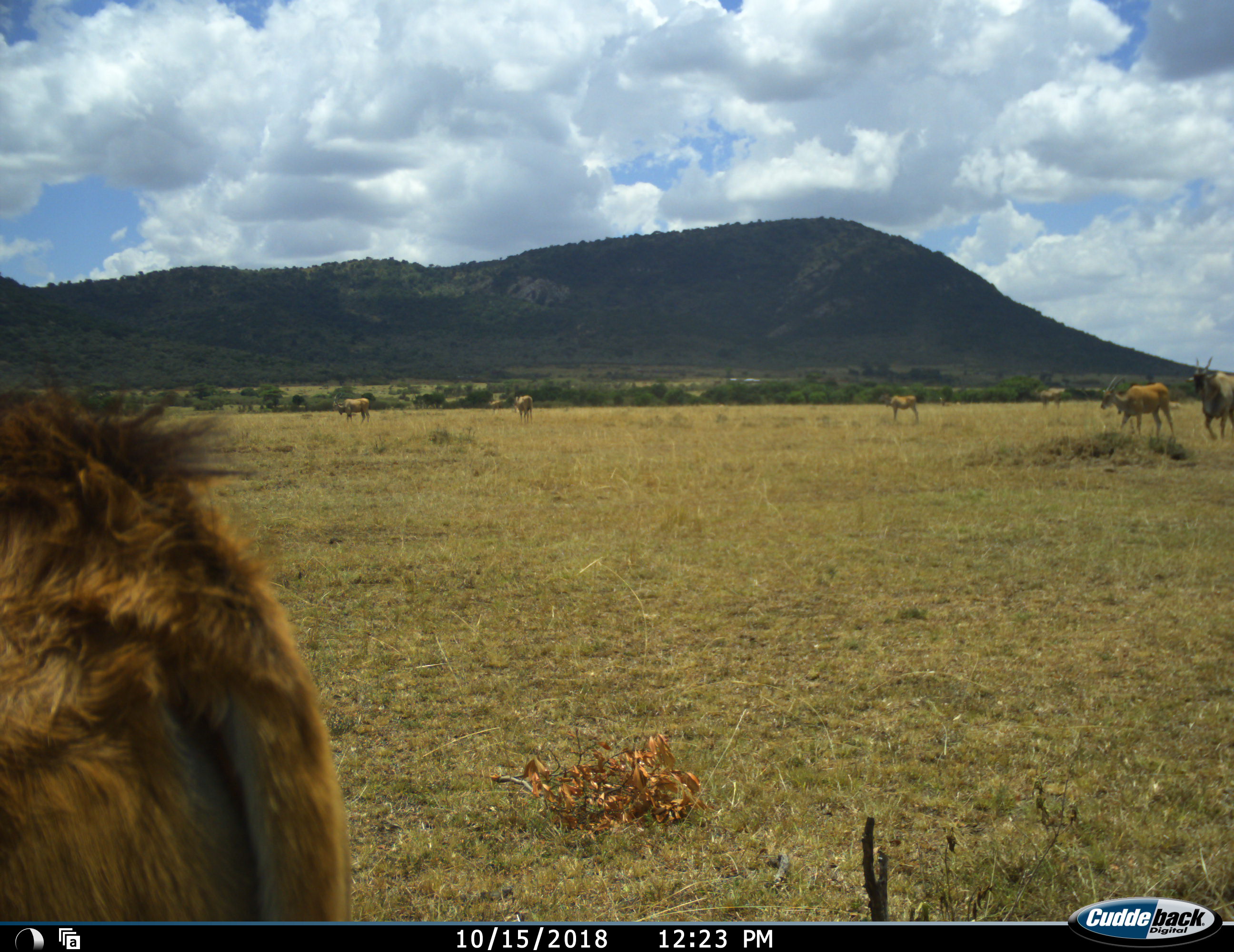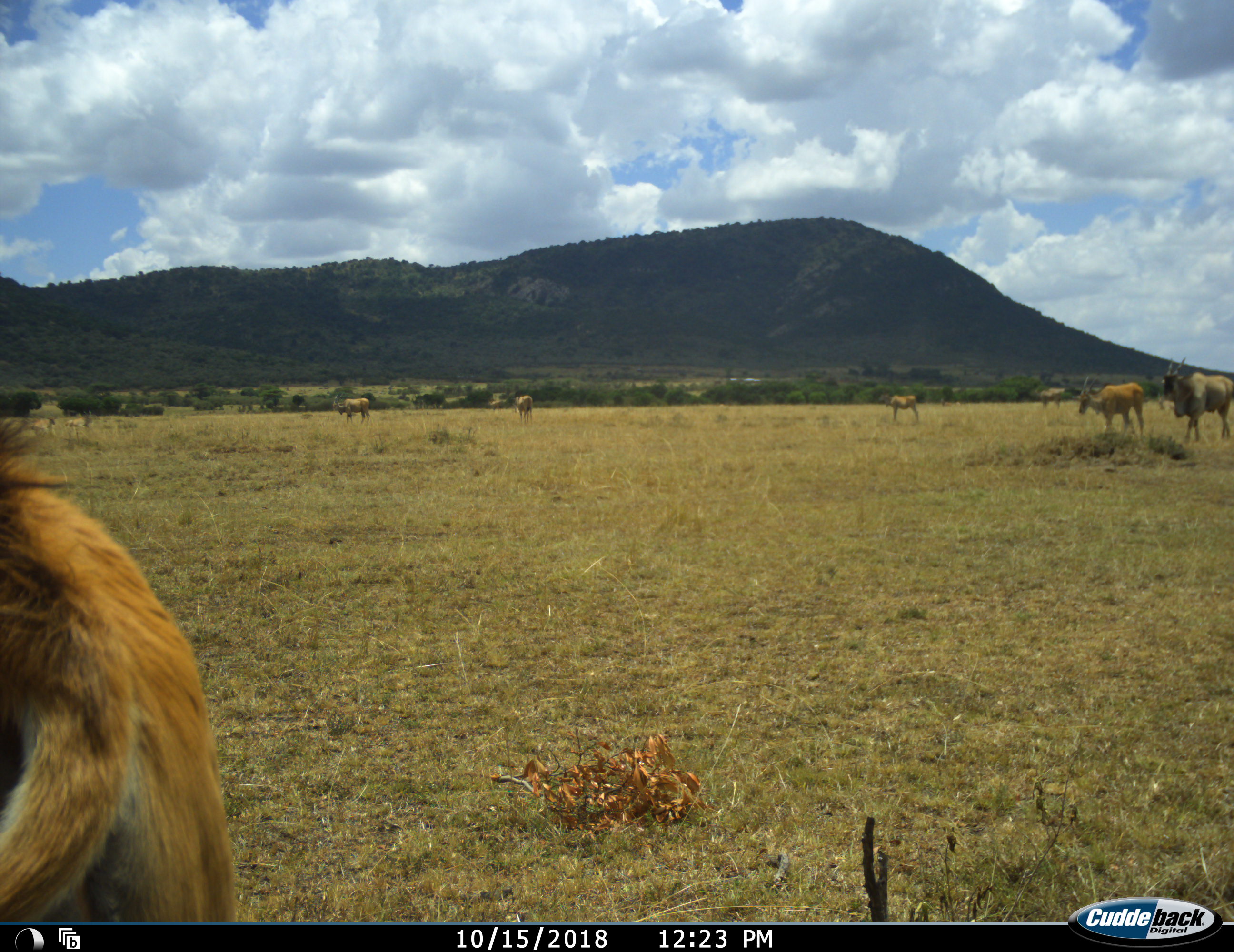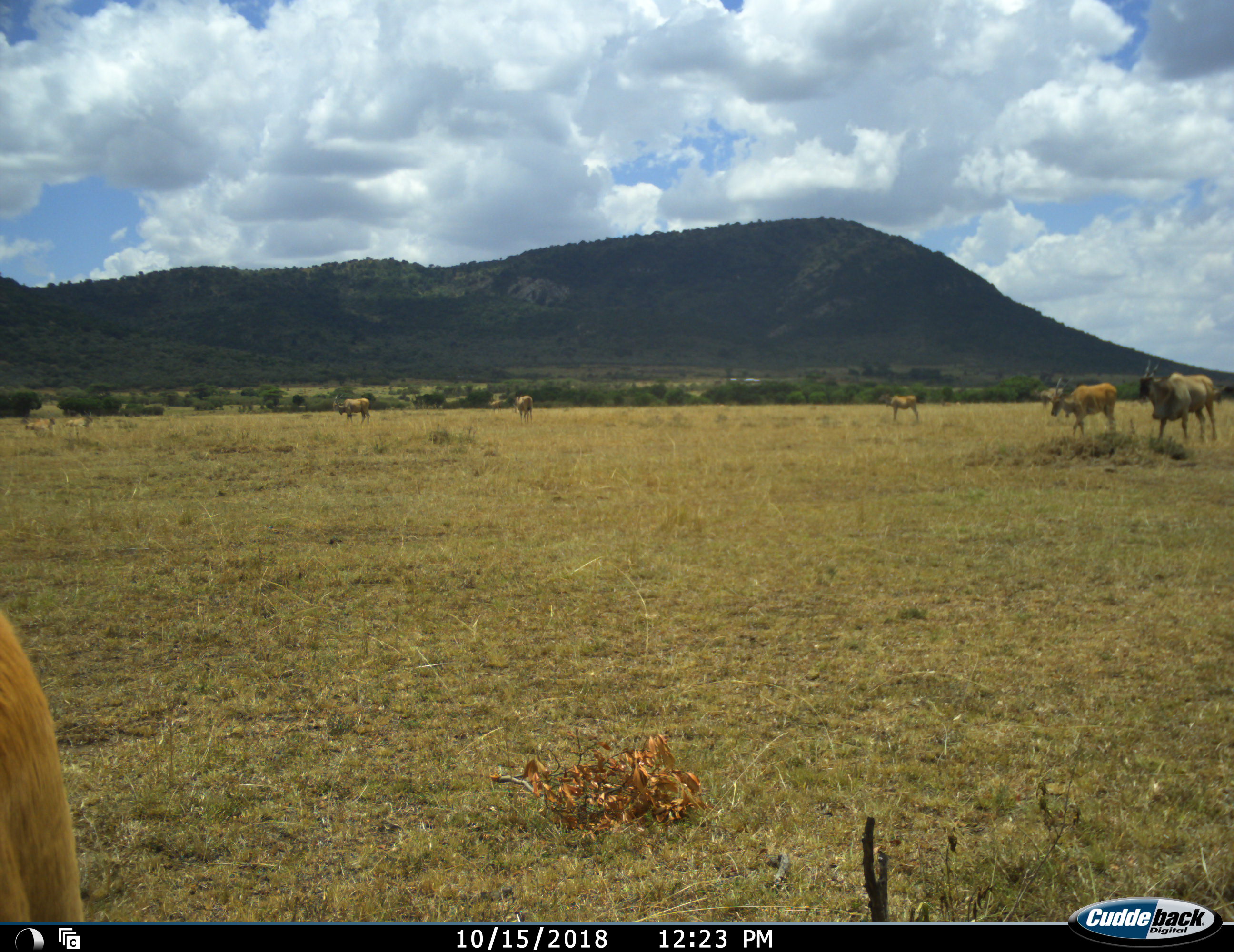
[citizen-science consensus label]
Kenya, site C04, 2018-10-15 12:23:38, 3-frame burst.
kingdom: Animalia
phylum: Chordata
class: Mammalia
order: Artiodactyla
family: Bovidae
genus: Tragelaphus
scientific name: Tragelaphus oryx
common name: eland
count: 8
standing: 50%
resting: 10%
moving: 90%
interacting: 0%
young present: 10%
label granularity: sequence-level